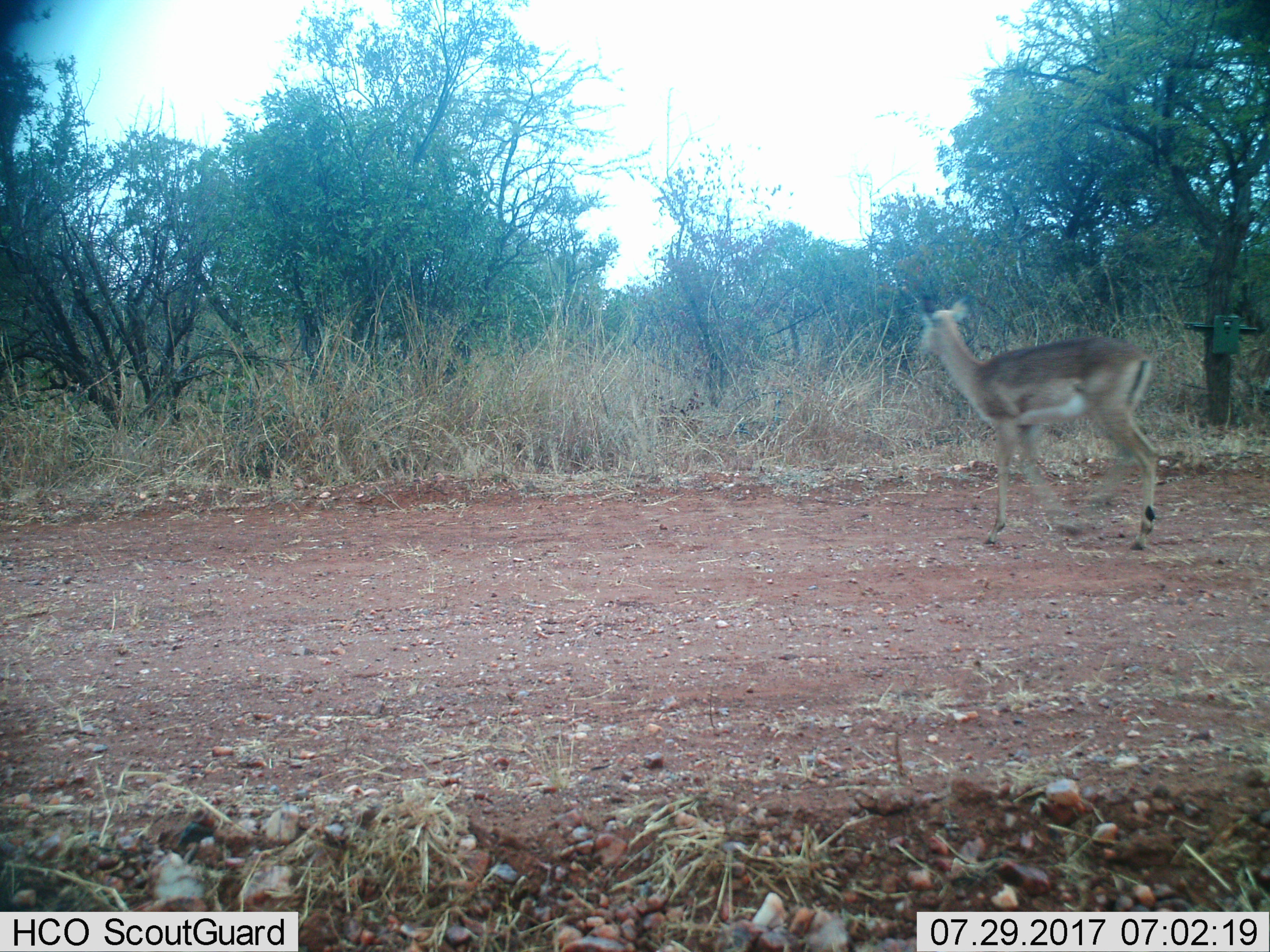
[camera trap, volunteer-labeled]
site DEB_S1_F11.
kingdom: Animalia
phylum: Chordata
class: Mammalia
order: Artiodactyla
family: Bovidae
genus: Aepyceros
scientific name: Aepyceros melampus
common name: impala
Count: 1.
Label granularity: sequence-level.